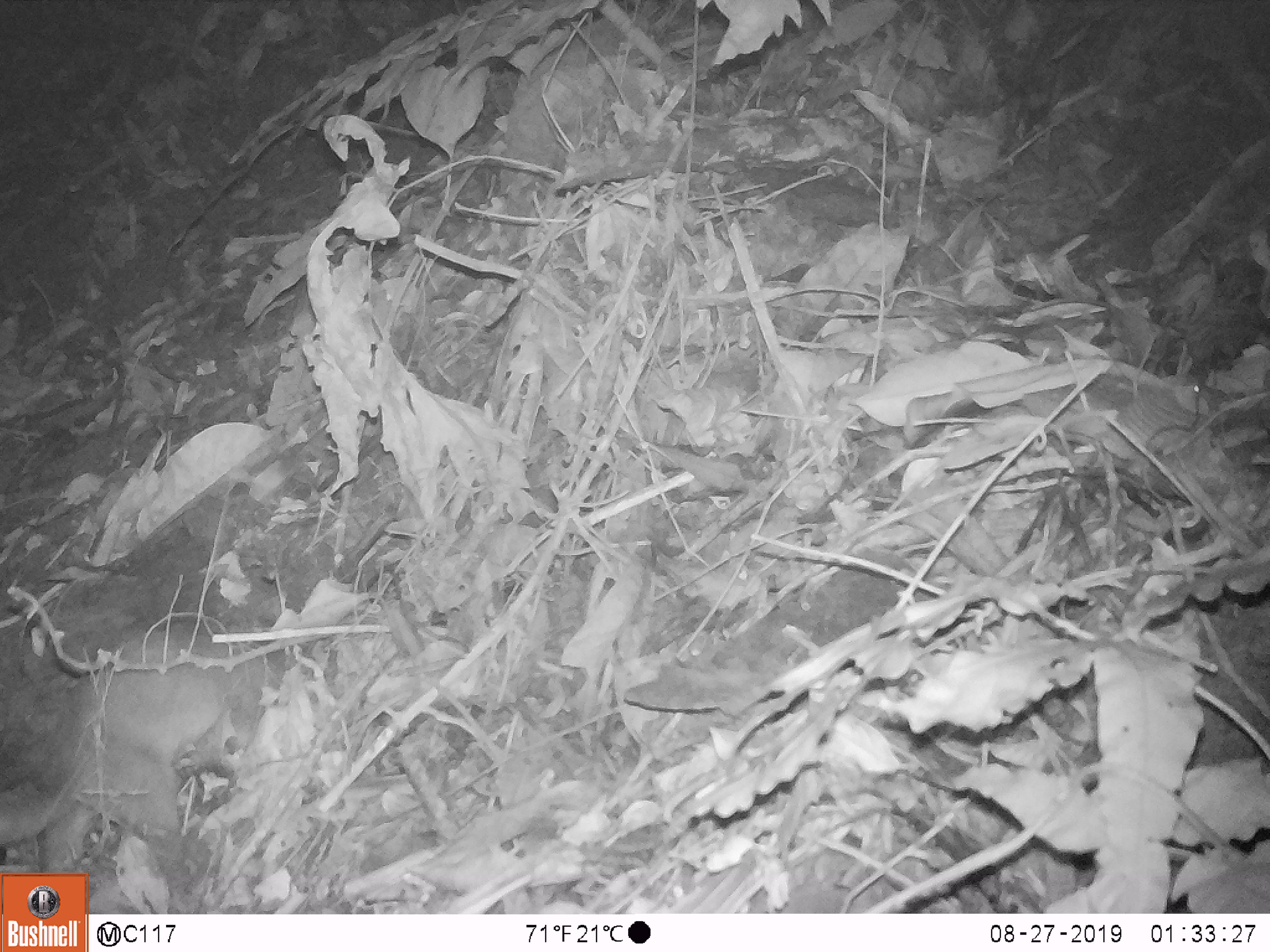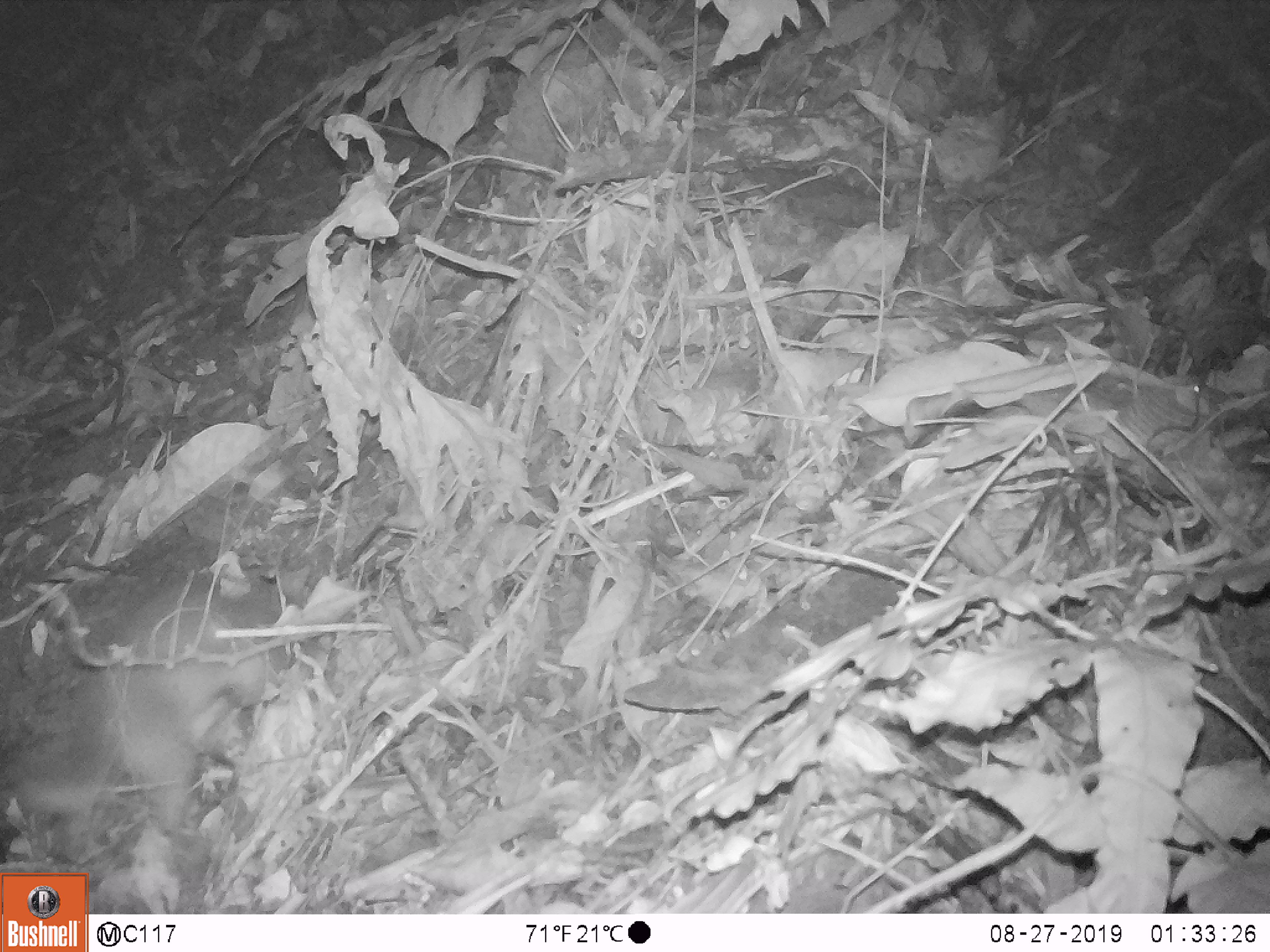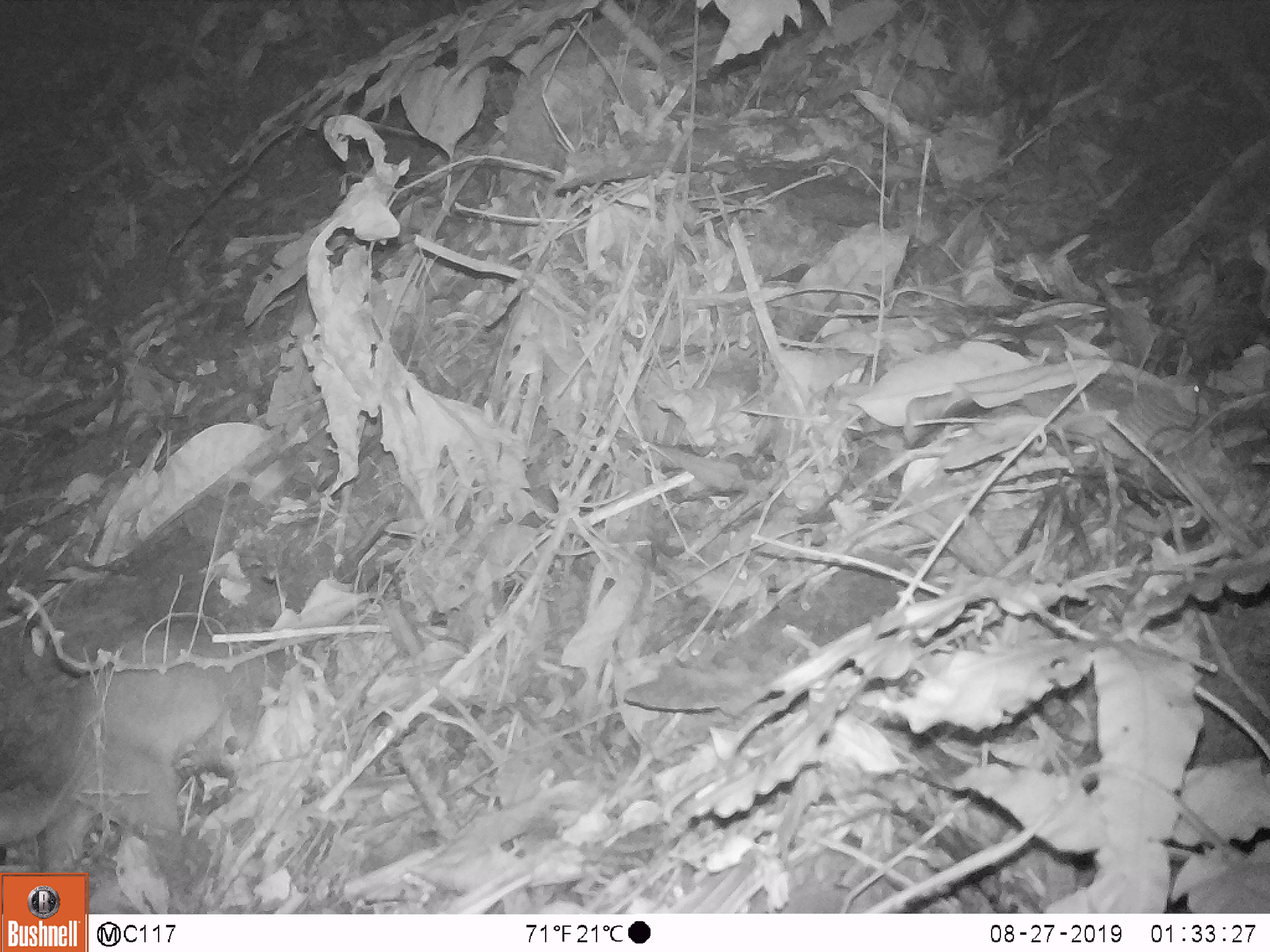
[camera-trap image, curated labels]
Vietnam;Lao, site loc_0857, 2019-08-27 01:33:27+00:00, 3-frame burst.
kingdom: Animalia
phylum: Chordata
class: Mammalia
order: Carnivora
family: Mustelidae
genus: Melogale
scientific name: Melogale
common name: ferret badger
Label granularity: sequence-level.